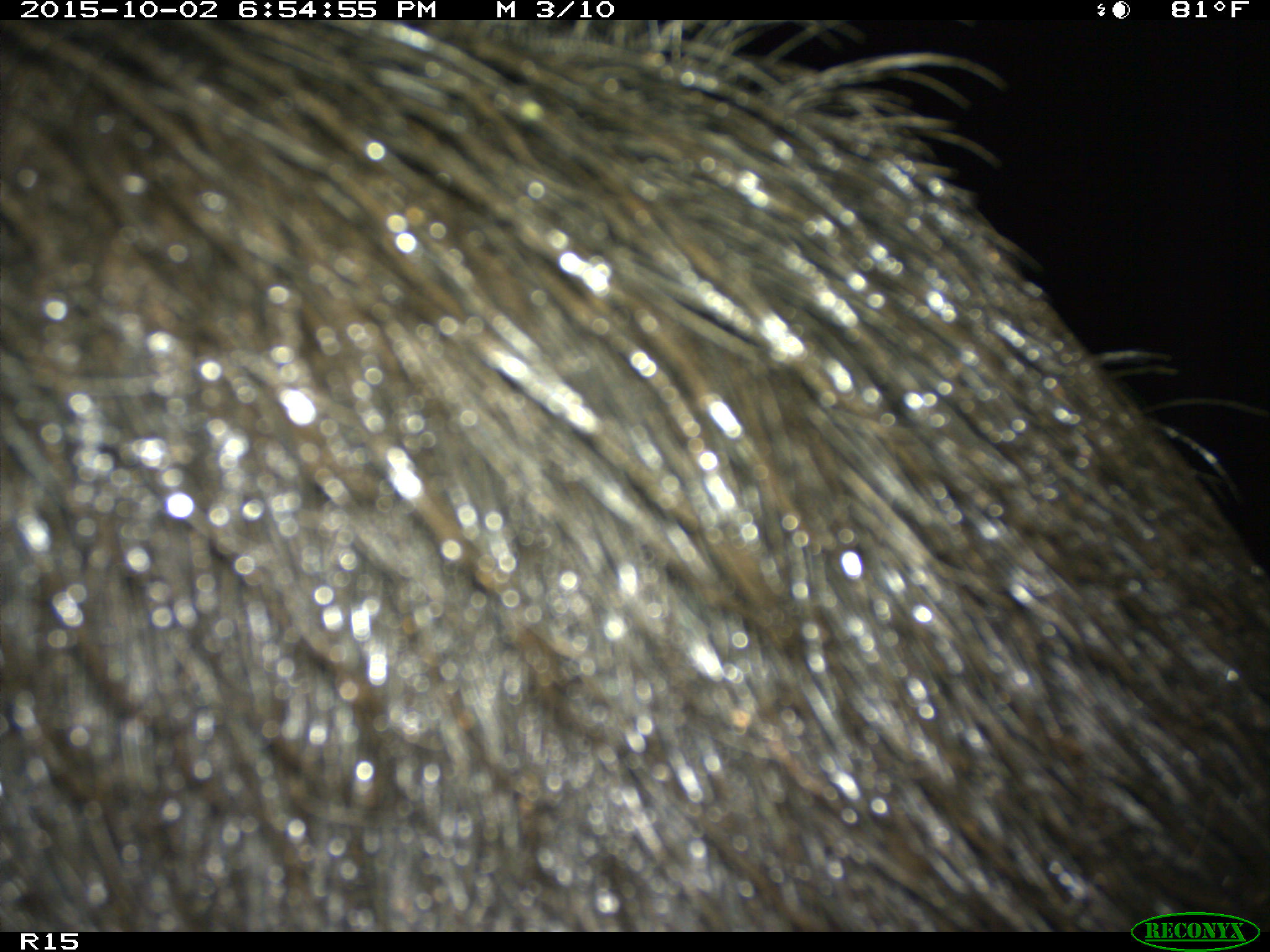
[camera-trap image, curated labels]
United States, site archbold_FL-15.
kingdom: Animalia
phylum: Chordata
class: Mammalia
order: Artiodactyla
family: Suidae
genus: Sus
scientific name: Sus scrofa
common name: wild boar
Sus scrofa (wild boar).